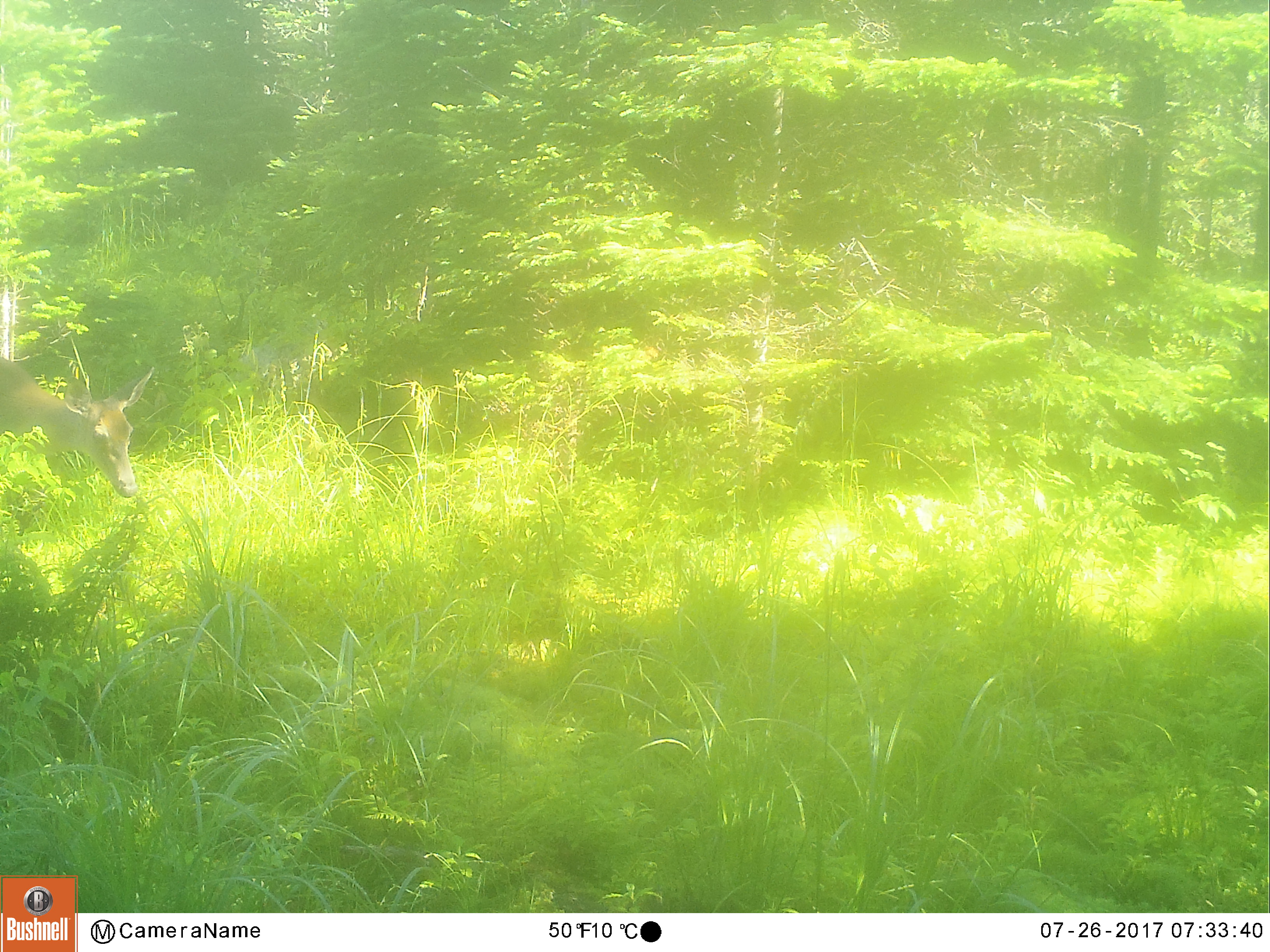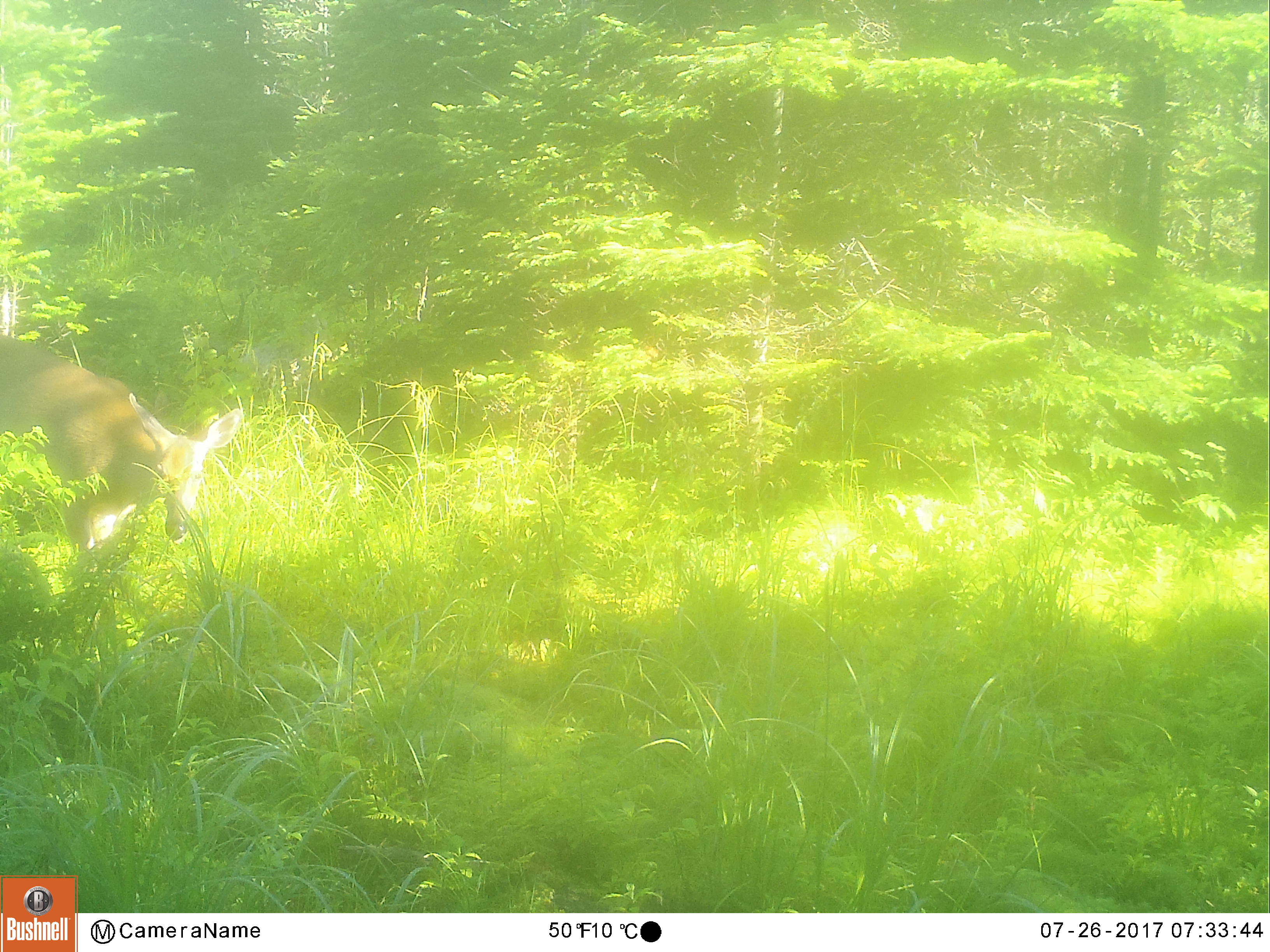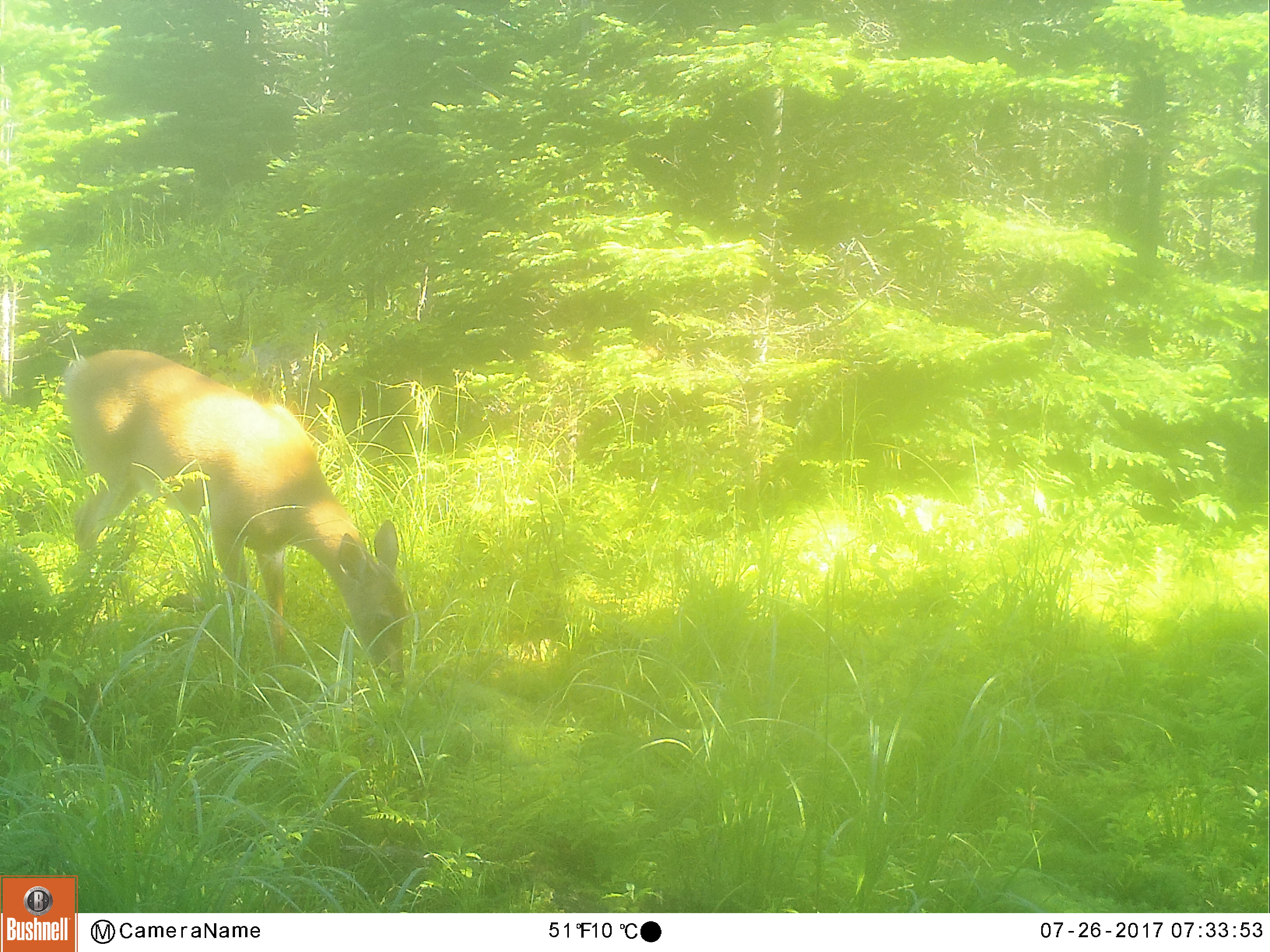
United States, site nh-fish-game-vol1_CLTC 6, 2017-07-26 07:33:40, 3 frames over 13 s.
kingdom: Animalia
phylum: Chordata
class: Mammalia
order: Artiodactyla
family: Cervidae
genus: Odocoileus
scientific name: Odocoileus virginianus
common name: white-tailed deer